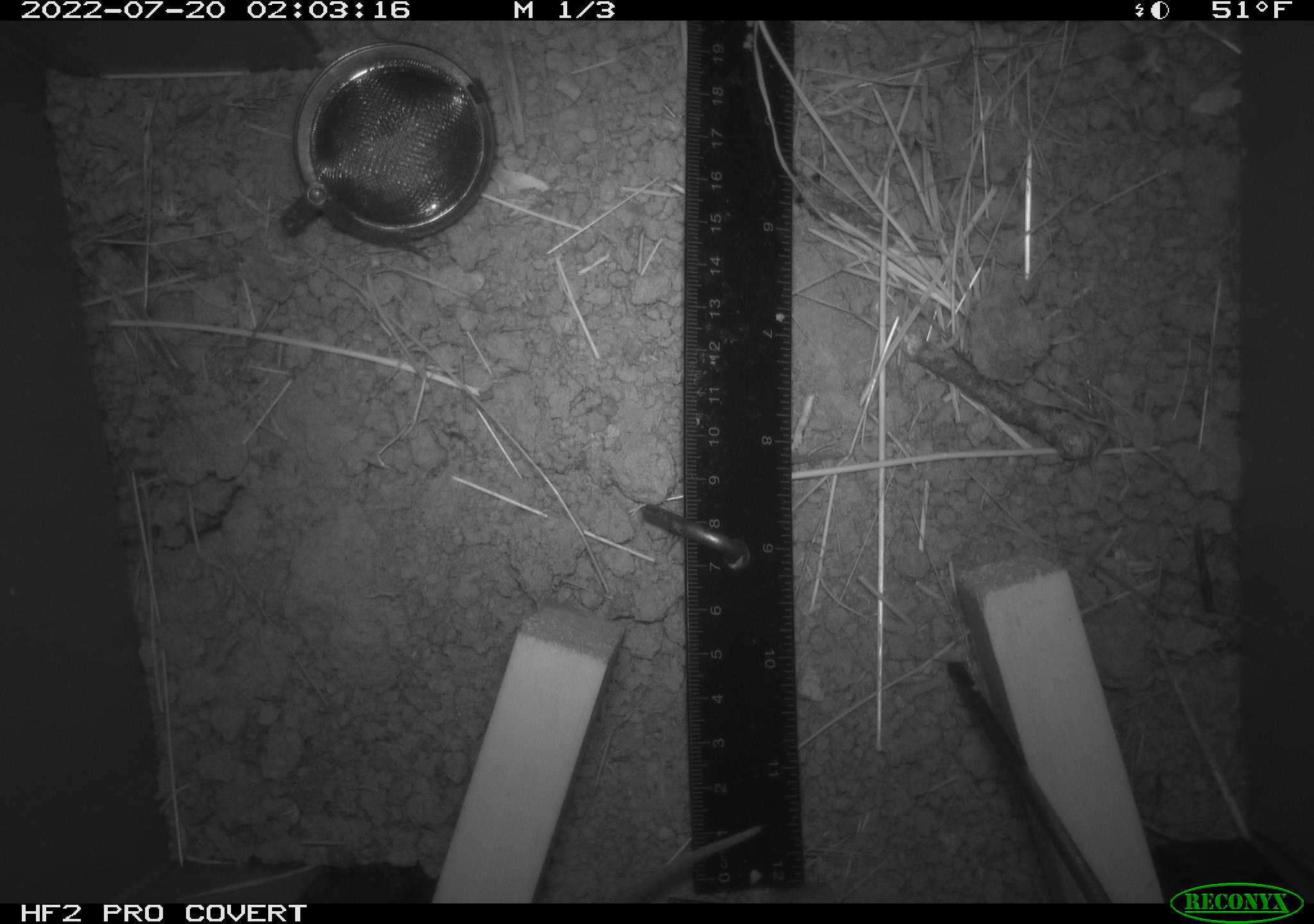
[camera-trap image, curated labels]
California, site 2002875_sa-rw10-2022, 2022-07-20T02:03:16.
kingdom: Animalia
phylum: Chordata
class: Mammalia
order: Rodentia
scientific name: Rodentia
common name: mouse species